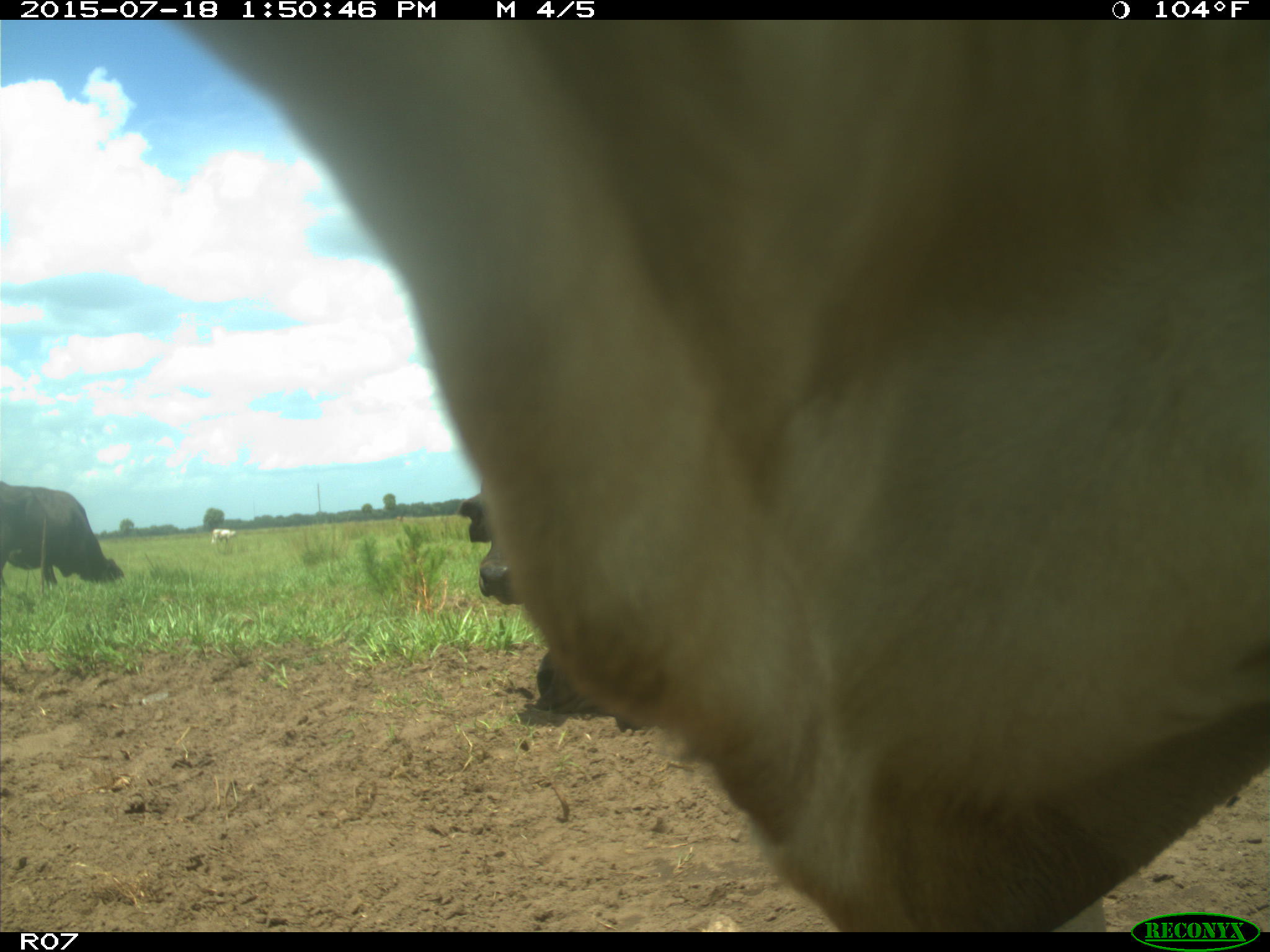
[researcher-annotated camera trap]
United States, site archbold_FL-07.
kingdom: Animalia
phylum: Chordata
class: Mammalia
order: Artiodactyla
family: Bovidae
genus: Bos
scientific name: Bos taurus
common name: domestic cow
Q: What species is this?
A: Bos taurus (domestic cow).